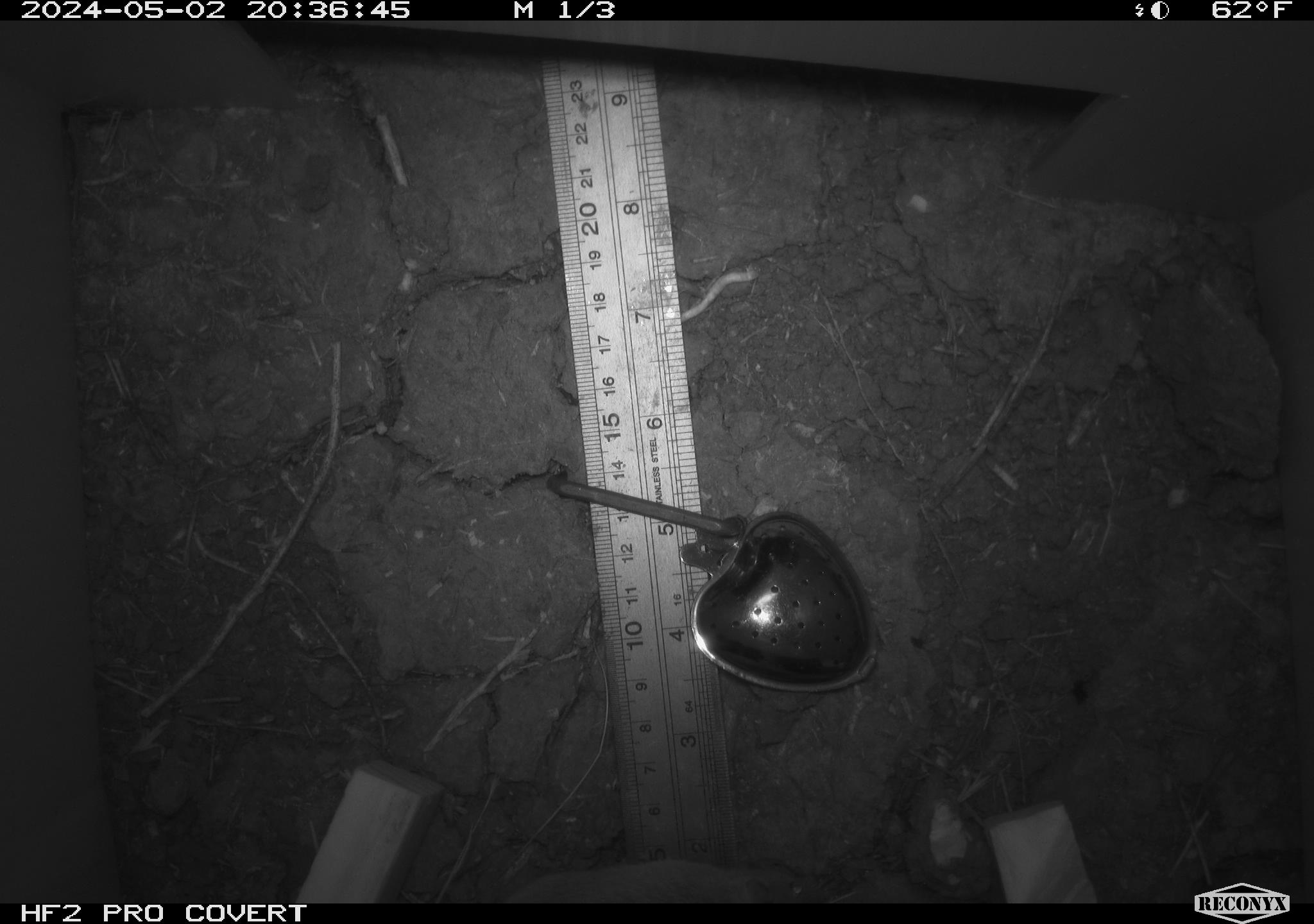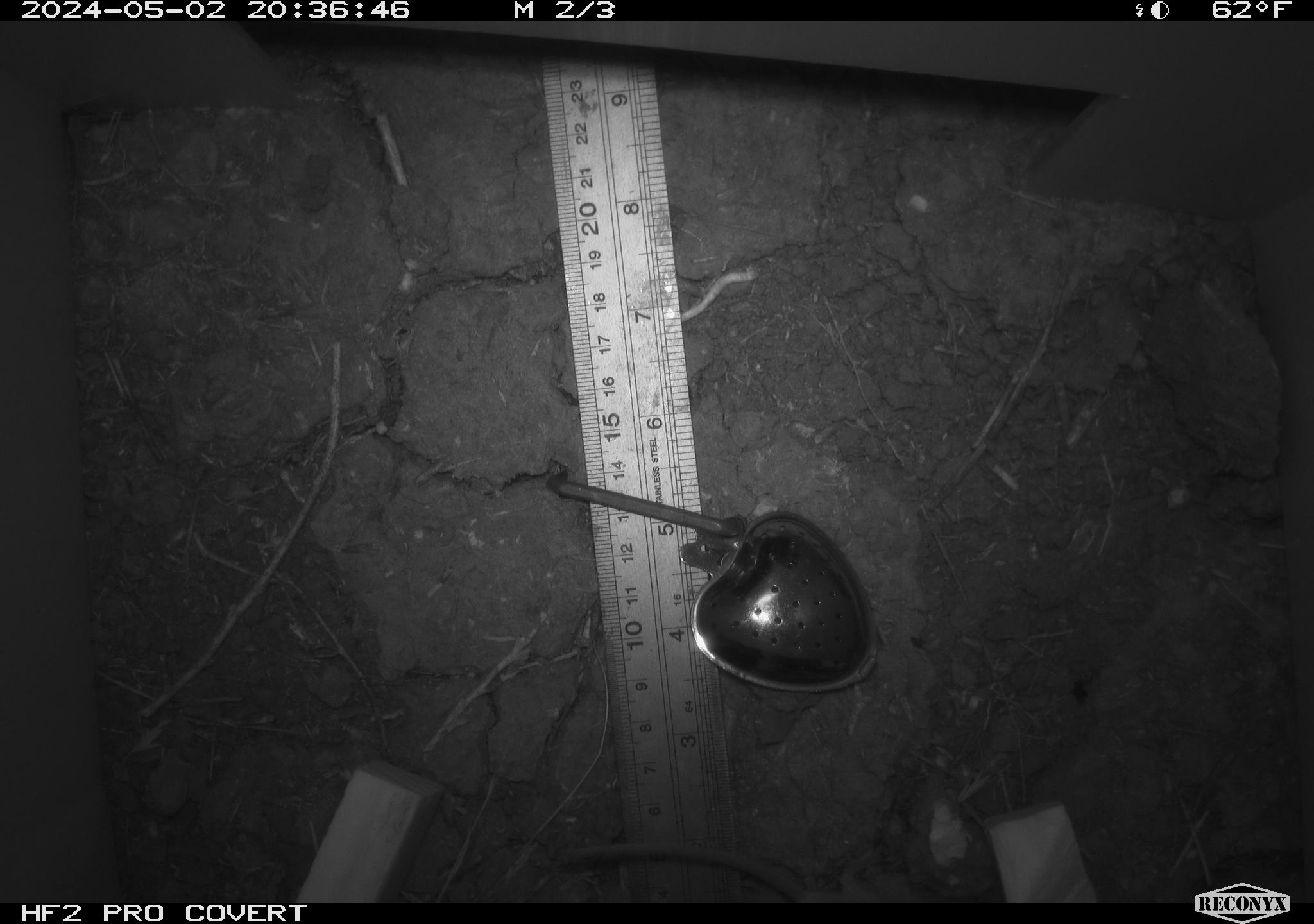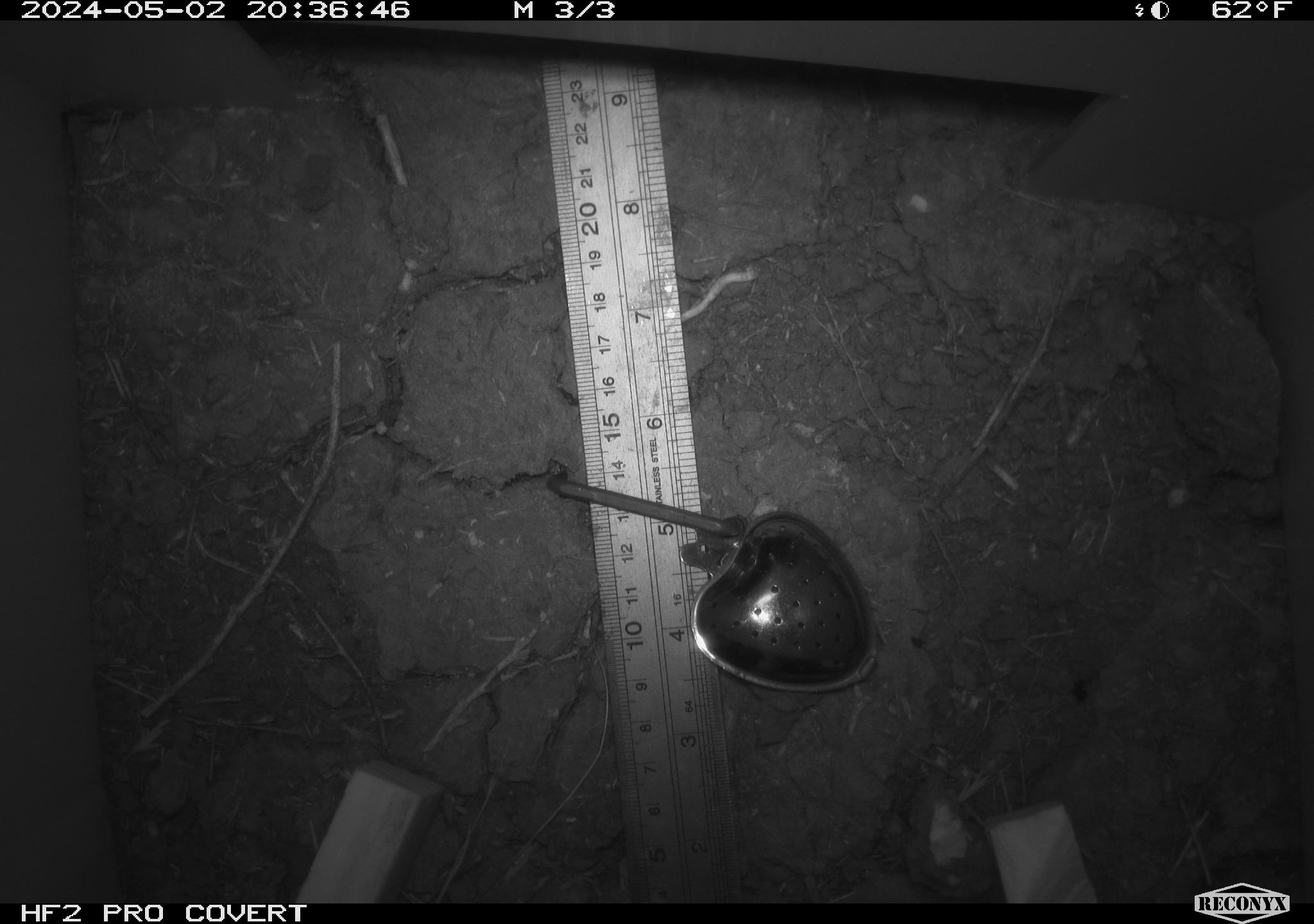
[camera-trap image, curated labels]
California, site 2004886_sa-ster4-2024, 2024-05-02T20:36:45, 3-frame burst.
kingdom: Animalia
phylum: Chordata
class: Mammalia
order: Rodentia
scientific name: Rodentia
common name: mouse species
Mouse species (Rodentia).